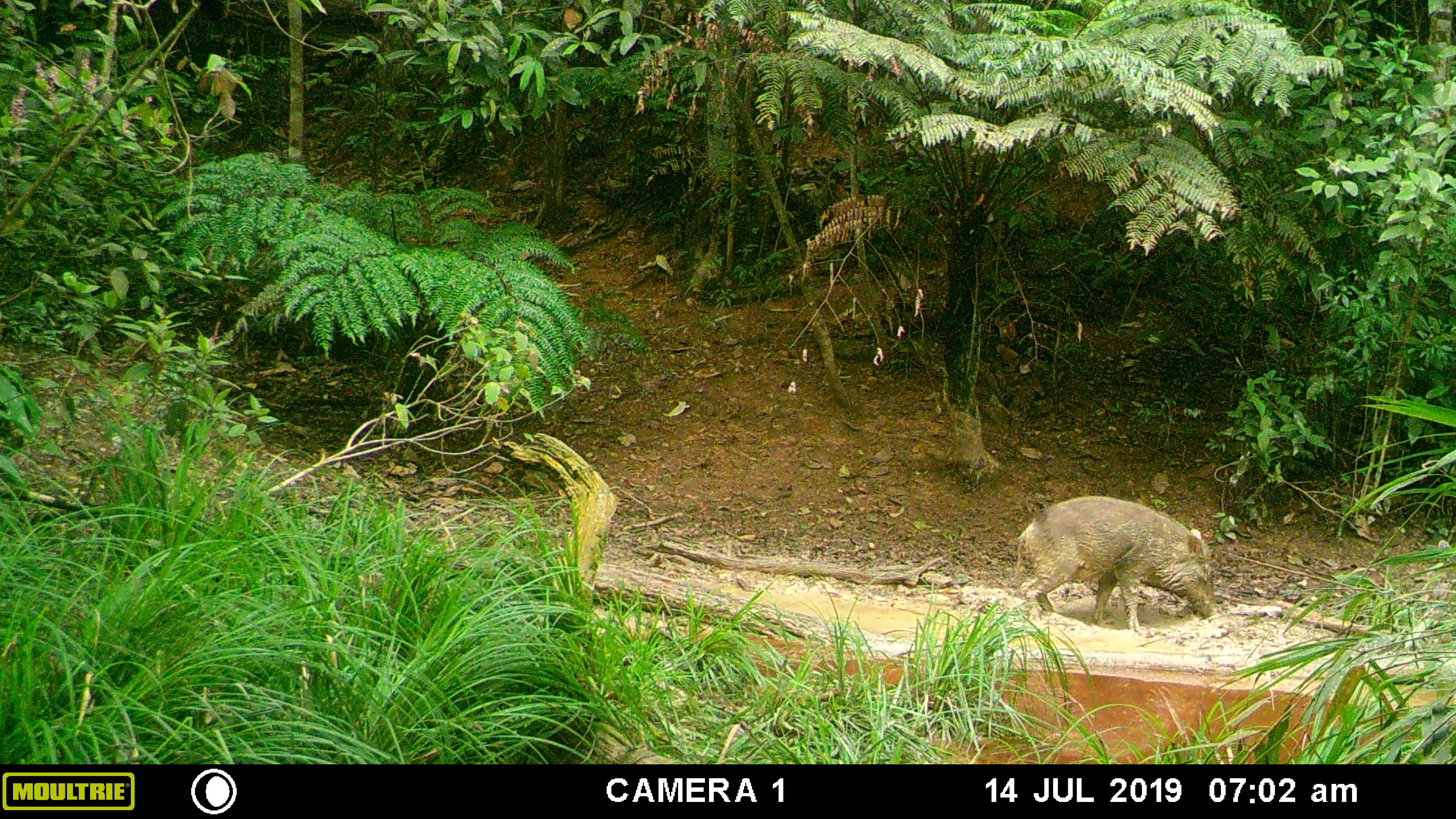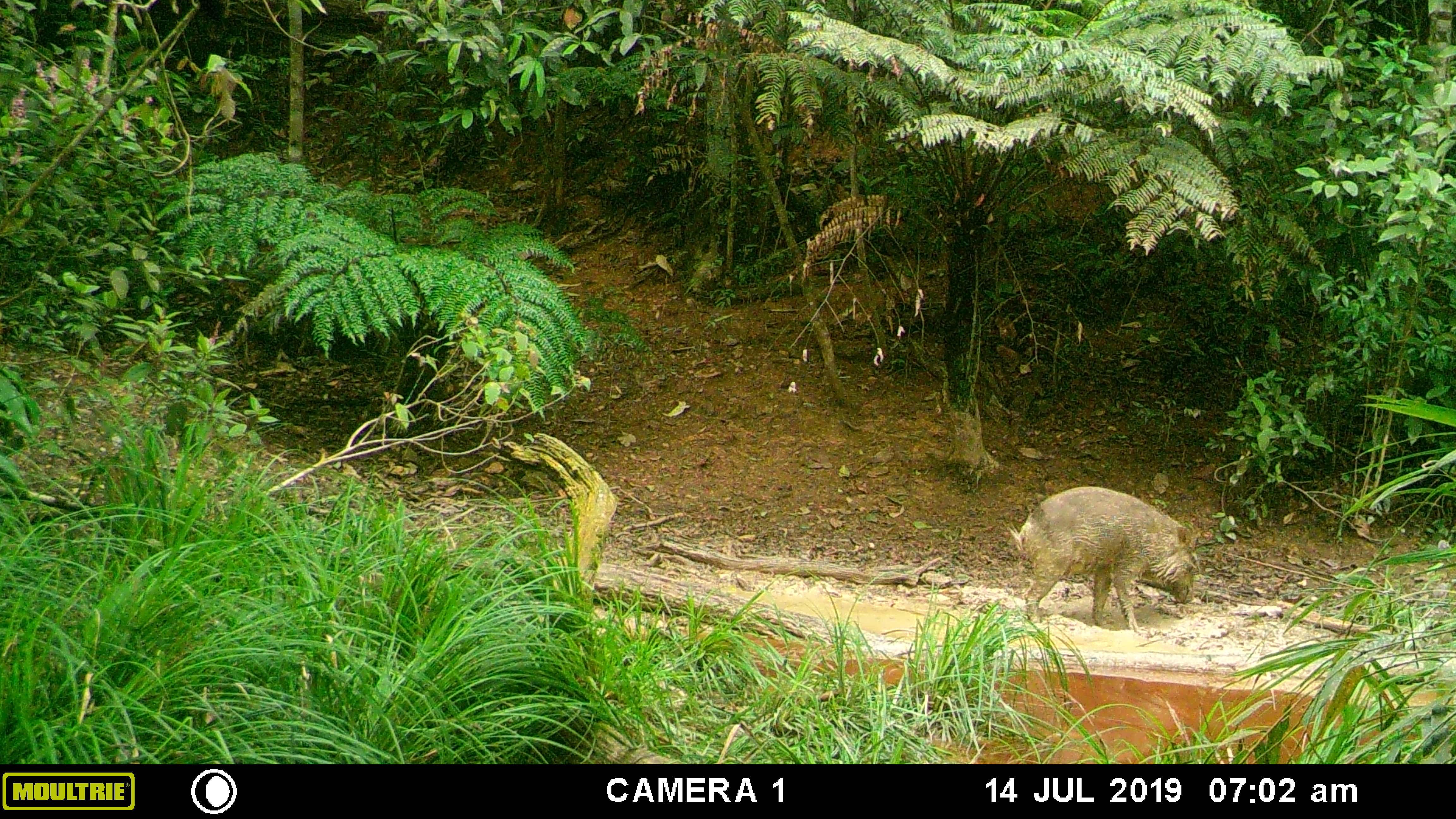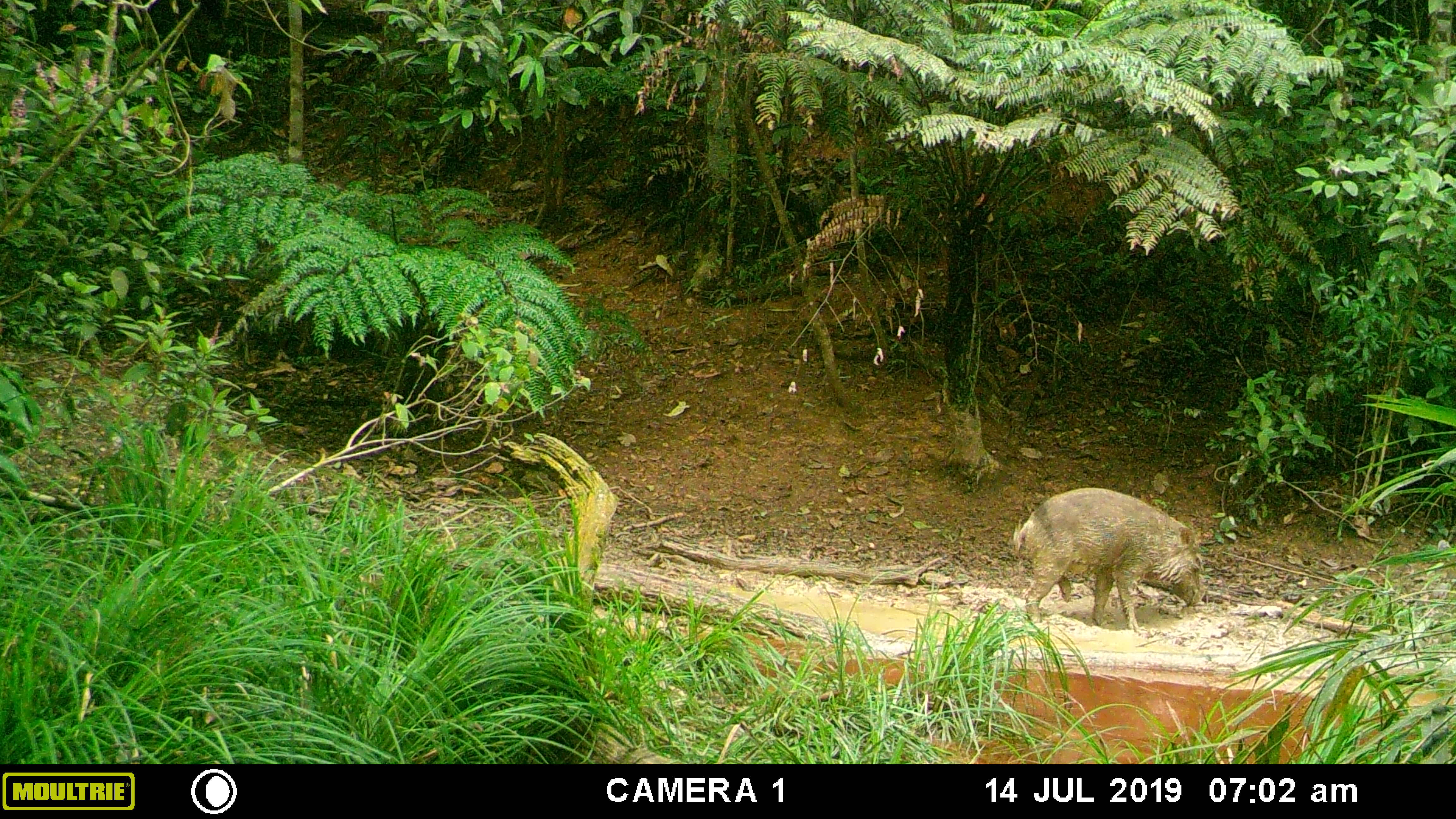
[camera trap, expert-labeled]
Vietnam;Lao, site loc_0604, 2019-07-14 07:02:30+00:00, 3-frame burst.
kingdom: Animalia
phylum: Chordata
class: Mammalia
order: Artiodactyla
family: Suidae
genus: Sus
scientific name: Sus scrofa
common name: eurasian wild pig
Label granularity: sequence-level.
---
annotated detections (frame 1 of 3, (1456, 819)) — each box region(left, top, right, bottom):
eurasian wild pig: region(1009, 495, 1219, 634)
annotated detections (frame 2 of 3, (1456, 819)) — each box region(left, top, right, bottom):
eurasian wild pig: region(1007, 486, 1199, 633)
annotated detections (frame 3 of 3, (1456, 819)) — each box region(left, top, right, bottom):
eurasian wild pig: region(1012, 486, 1204, 634)